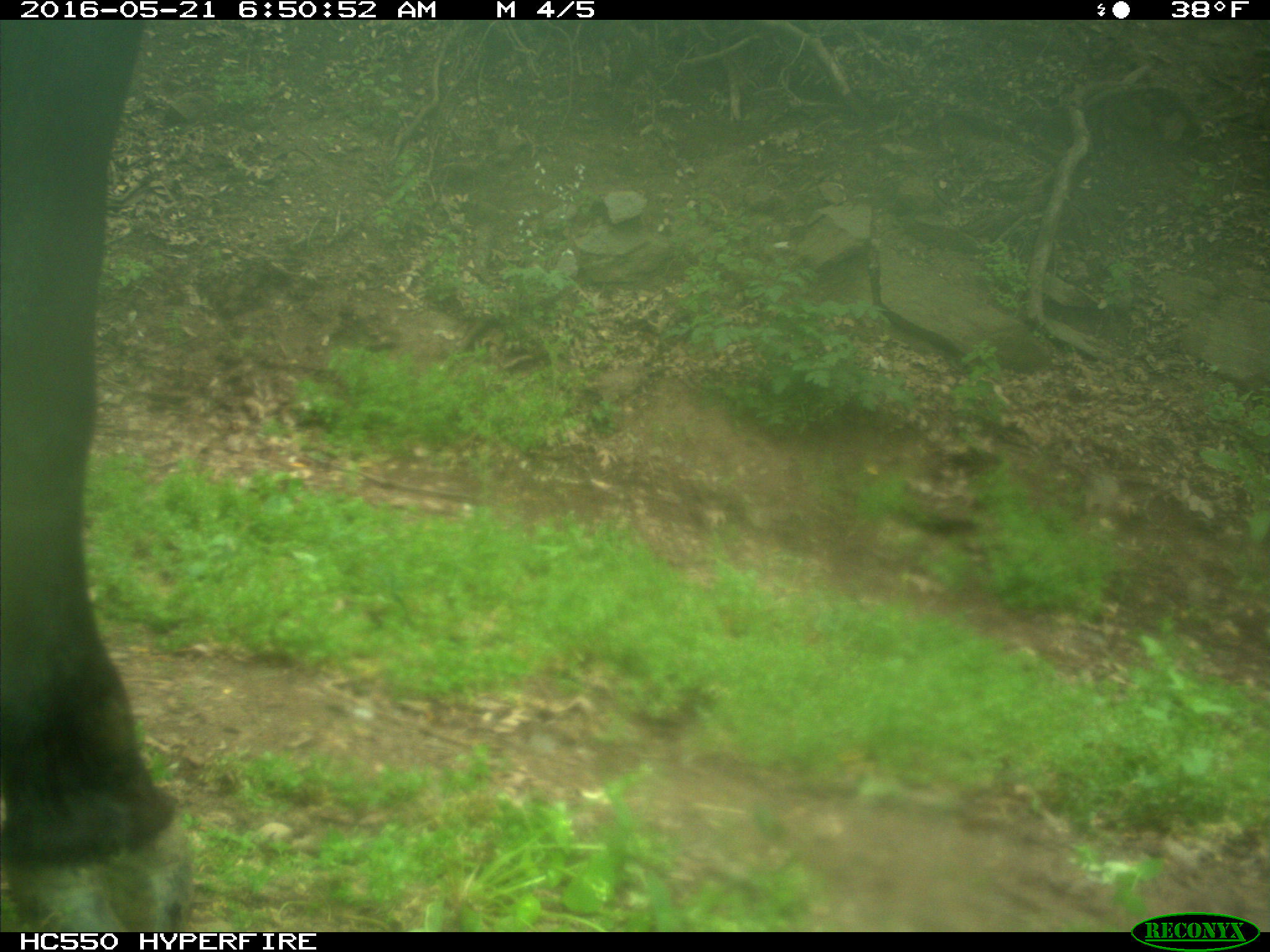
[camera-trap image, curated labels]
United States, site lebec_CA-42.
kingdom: Animalia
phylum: Chordata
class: Mammalia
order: Artiodactyla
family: Bovidae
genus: Bos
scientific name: Bos taurus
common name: domestic cow